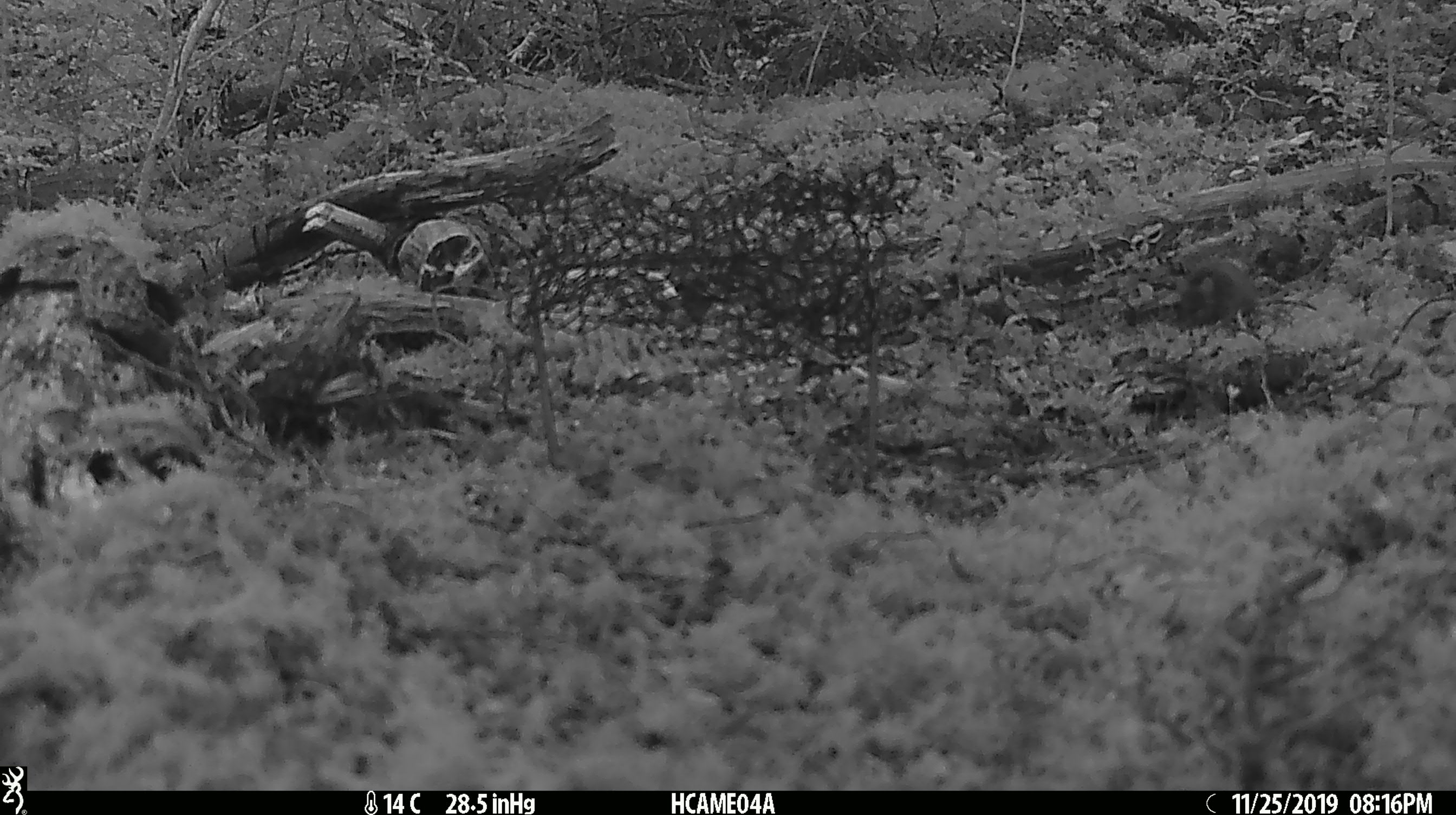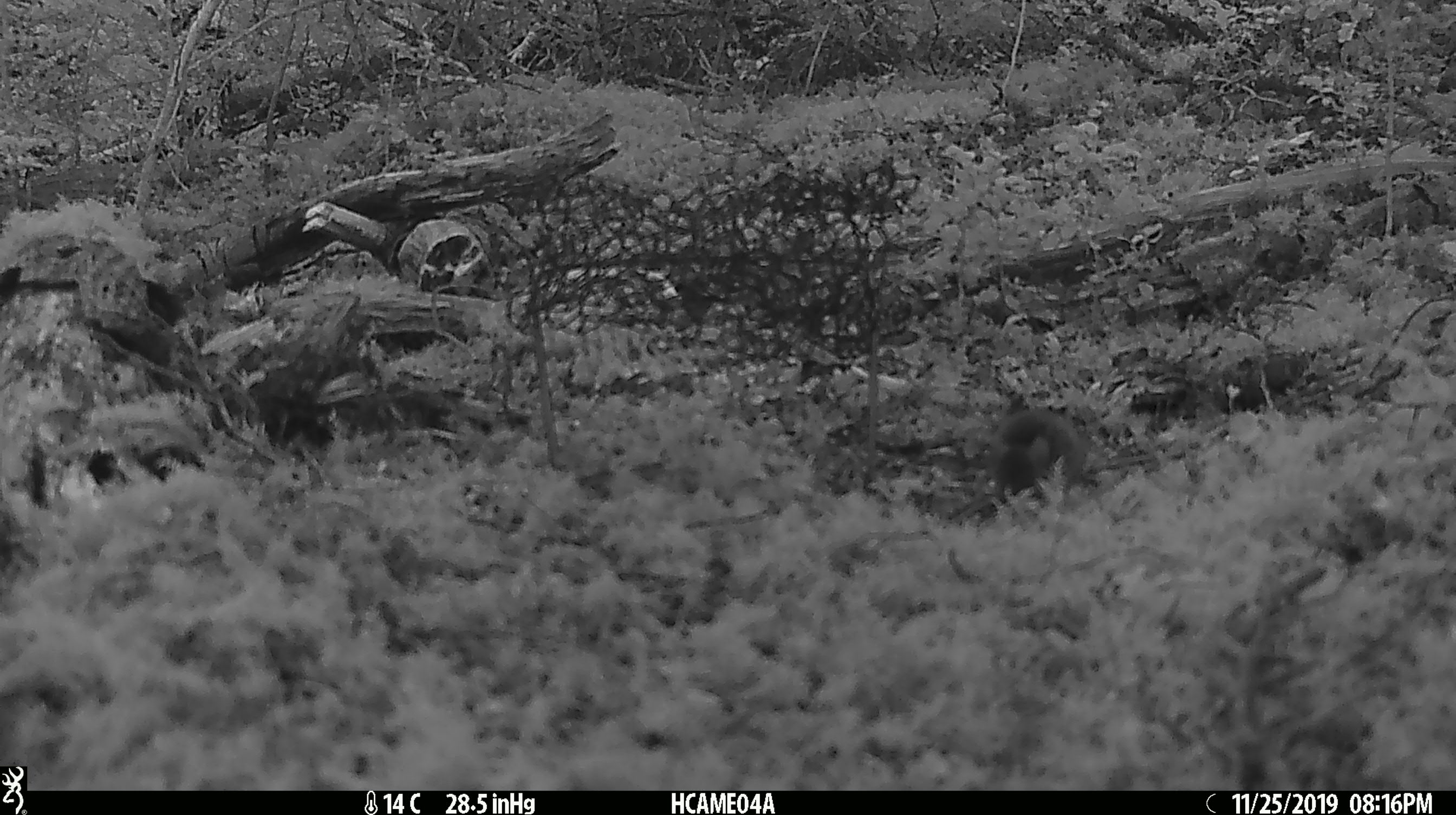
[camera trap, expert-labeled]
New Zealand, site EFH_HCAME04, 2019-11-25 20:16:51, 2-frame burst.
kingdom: Animalia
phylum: Chordata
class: Mammalia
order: Rodentia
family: Muridae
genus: Mus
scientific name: Mus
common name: mouse